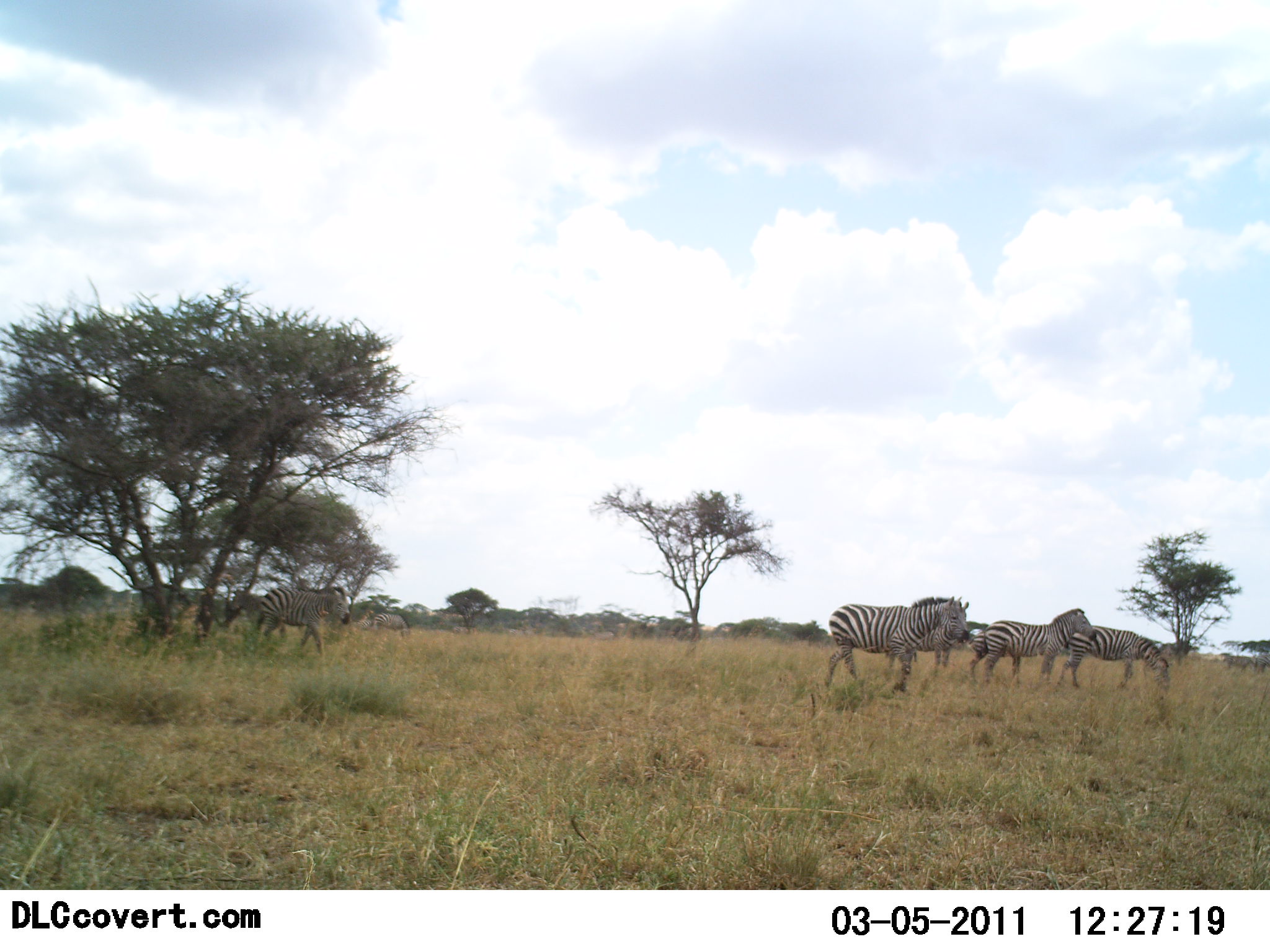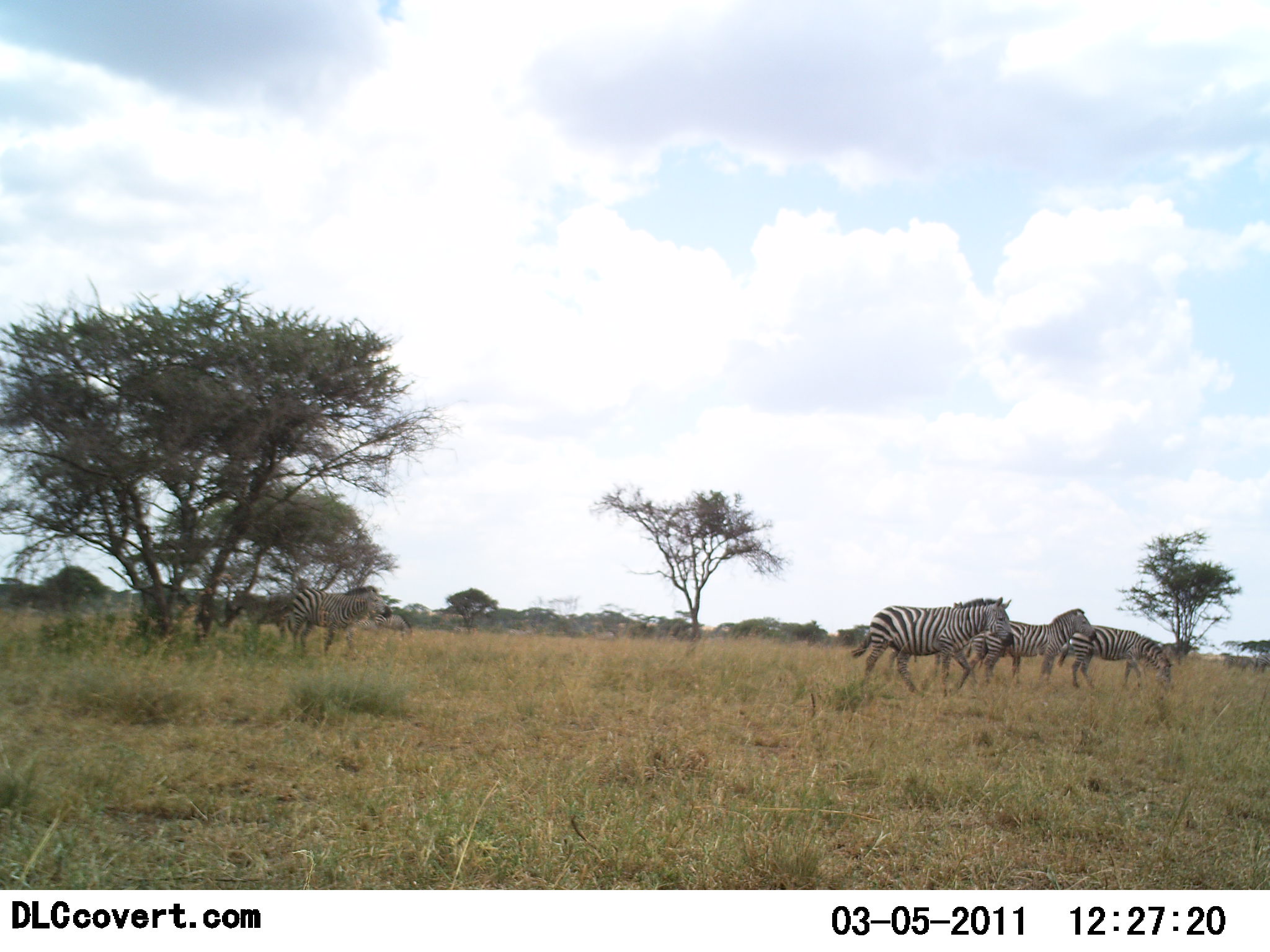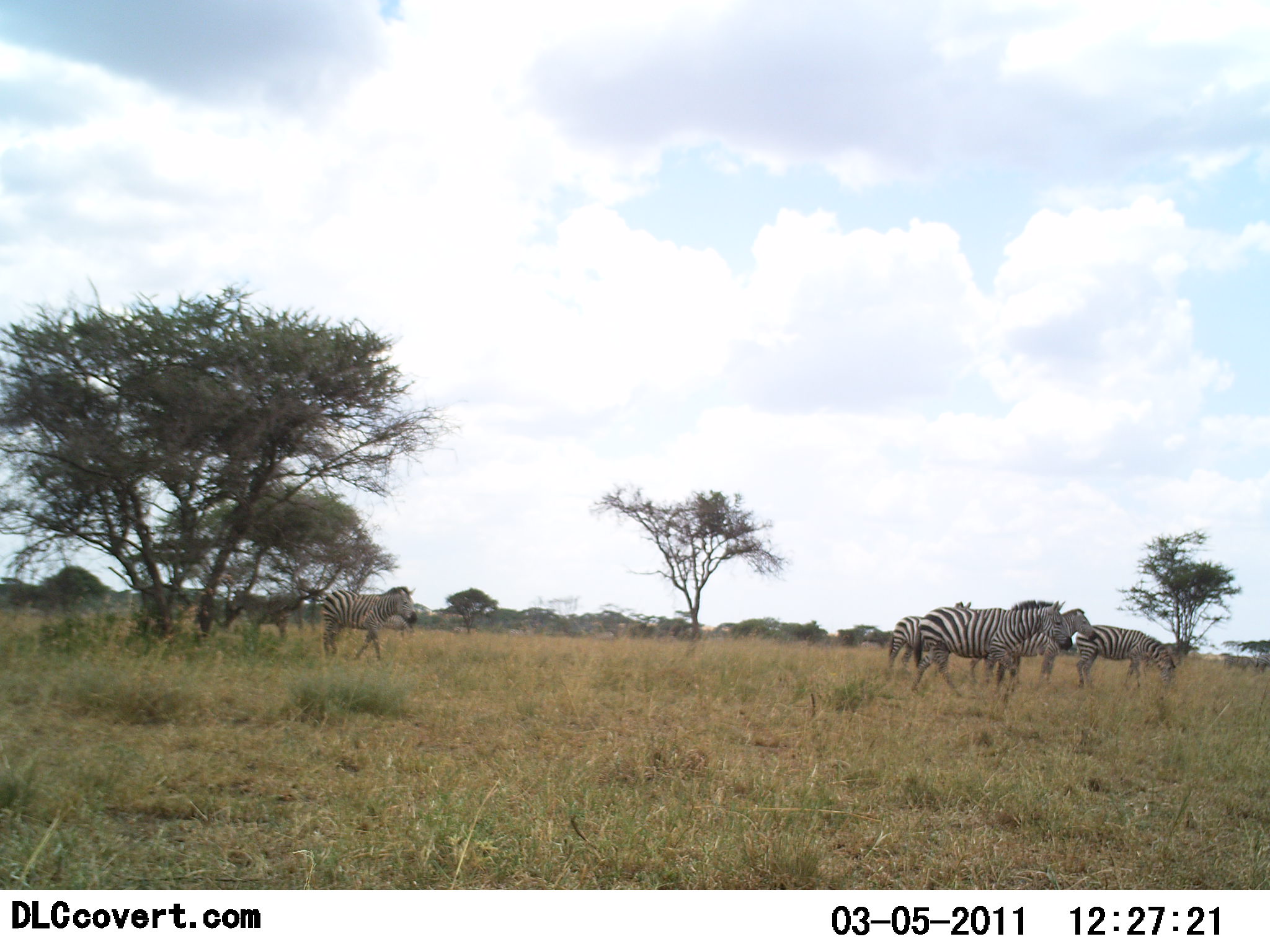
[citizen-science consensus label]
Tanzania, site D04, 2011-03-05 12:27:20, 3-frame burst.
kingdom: Animalia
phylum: Chordata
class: Mammalia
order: Perissodactyla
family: Equidae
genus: Equus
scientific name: Equus quagga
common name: plains zebra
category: zebra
Zebra (plains zebra) (Equus quagga), count 5. Behavior (volunteer vote fractions): standing 55%, resting 0%, moving 91%, interacting 0%. Young present (vote fraction): 0%. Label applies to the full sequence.